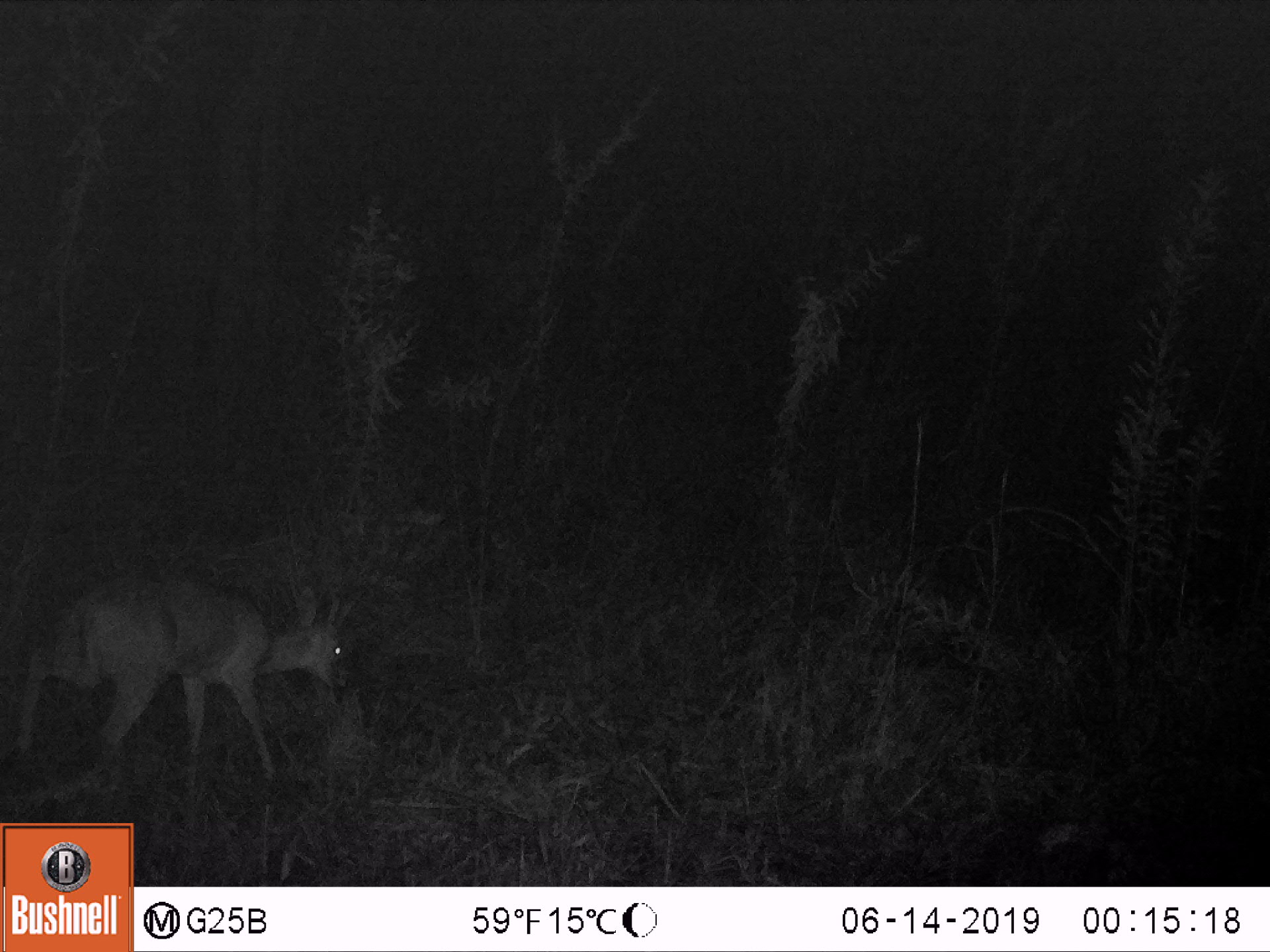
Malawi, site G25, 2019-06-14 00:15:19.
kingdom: Animalia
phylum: Chordata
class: Mammalia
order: Artiodactyla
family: Bovidae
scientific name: Antilopinae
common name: small antelope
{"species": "small antelope (Antilopinae)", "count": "1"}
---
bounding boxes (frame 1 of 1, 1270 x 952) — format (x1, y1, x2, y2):
small antelope: (3, 572, 371, 816)